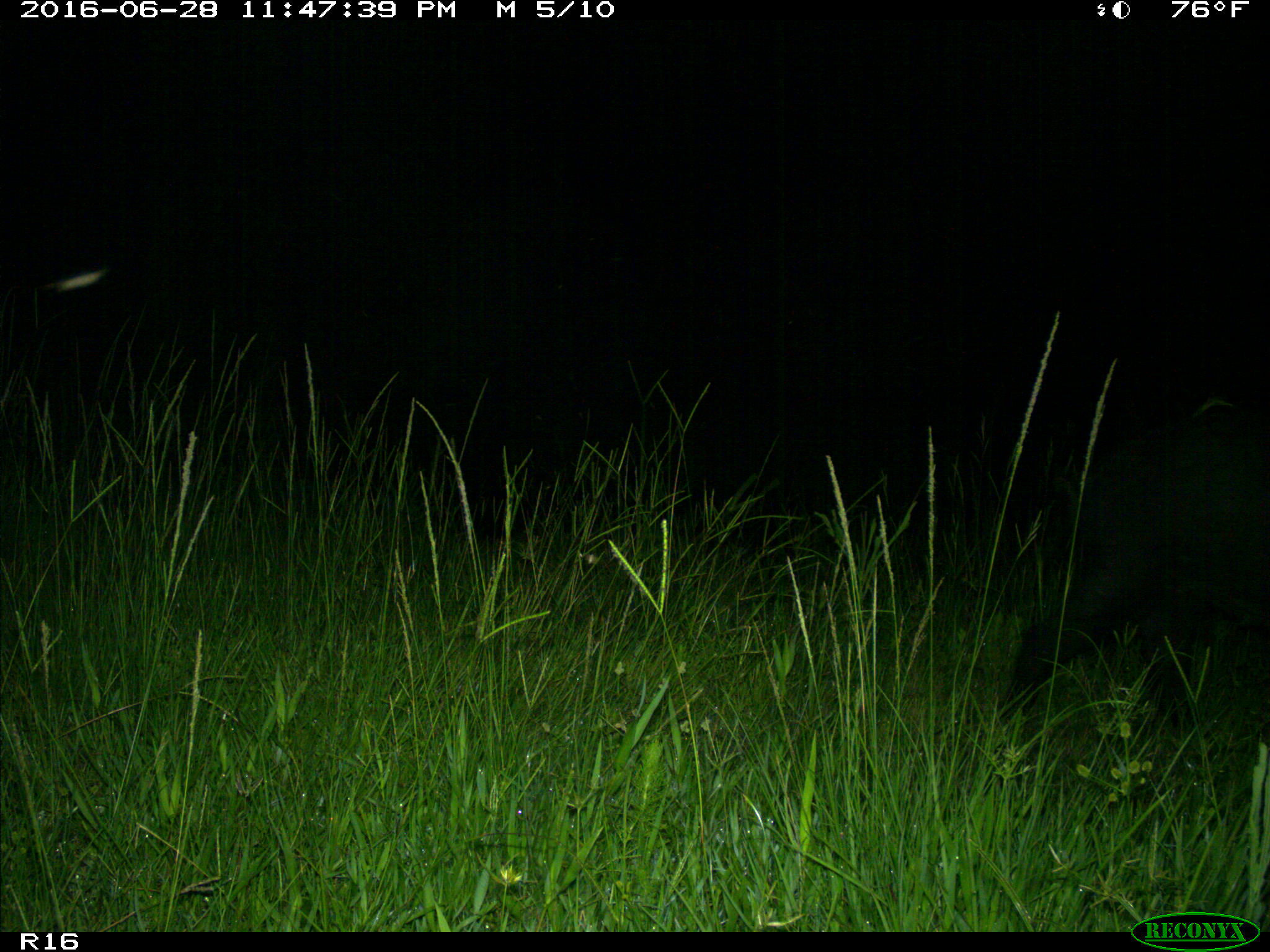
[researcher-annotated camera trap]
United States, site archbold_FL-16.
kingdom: Animalia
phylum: Chordata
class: Mammalia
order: Artiodactyla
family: Suidae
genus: Sus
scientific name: Sus scrofa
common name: wild boar